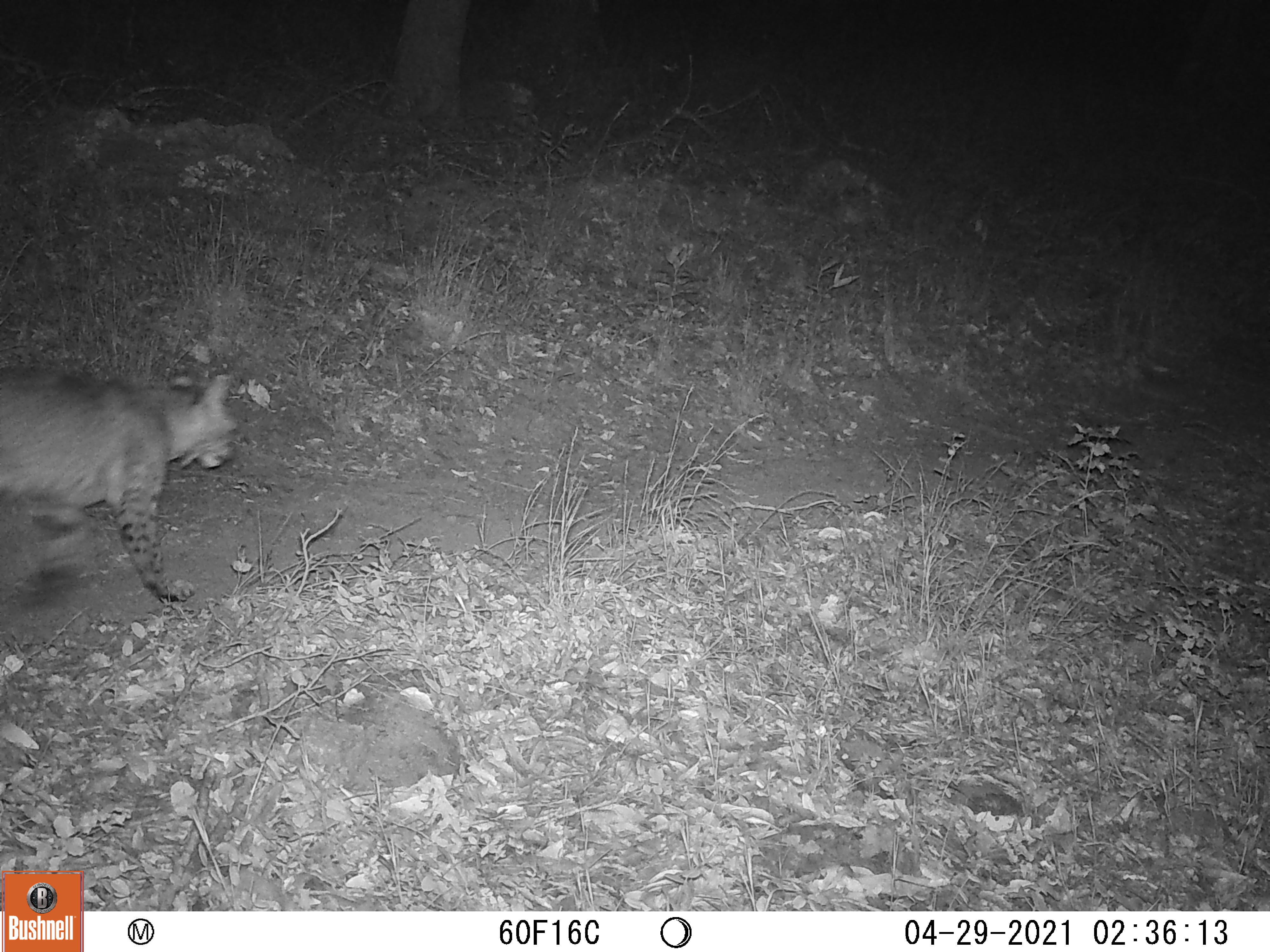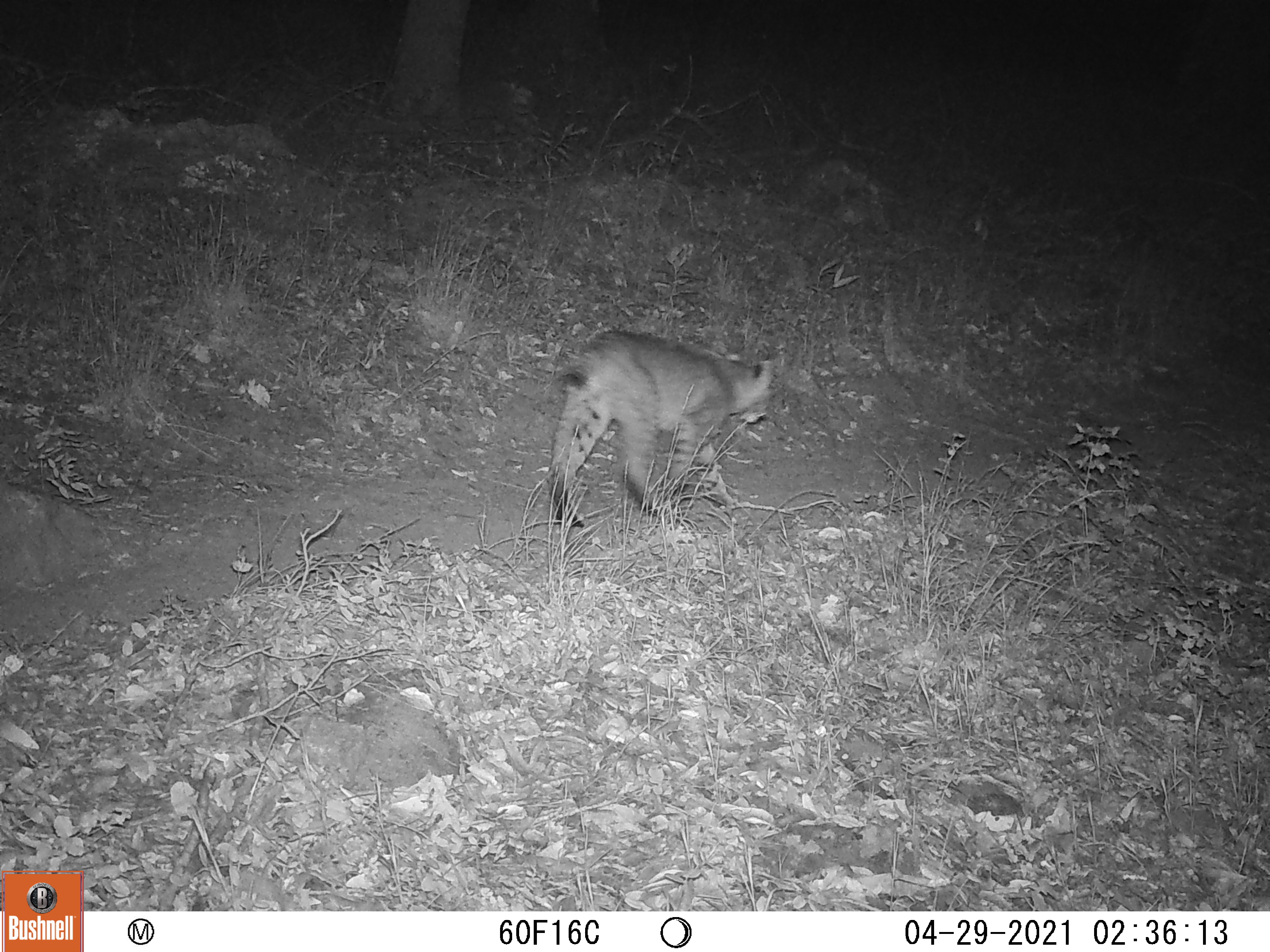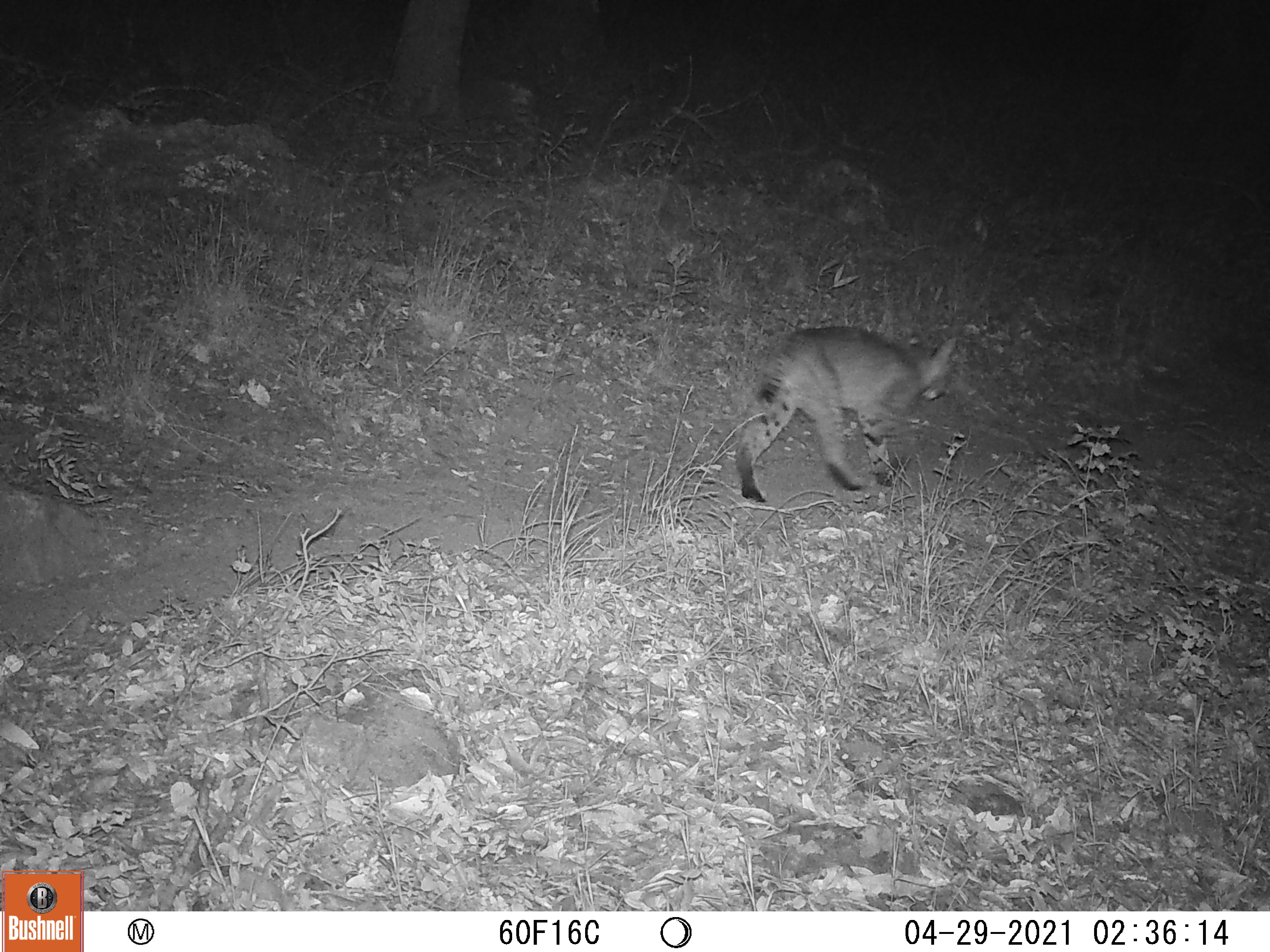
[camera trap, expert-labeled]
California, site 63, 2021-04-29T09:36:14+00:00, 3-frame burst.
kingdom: Animalia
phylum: Chordata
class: Mammalia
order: Carnivora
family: Felidae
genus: Lynx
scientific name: Lynx rufus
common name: bobcat